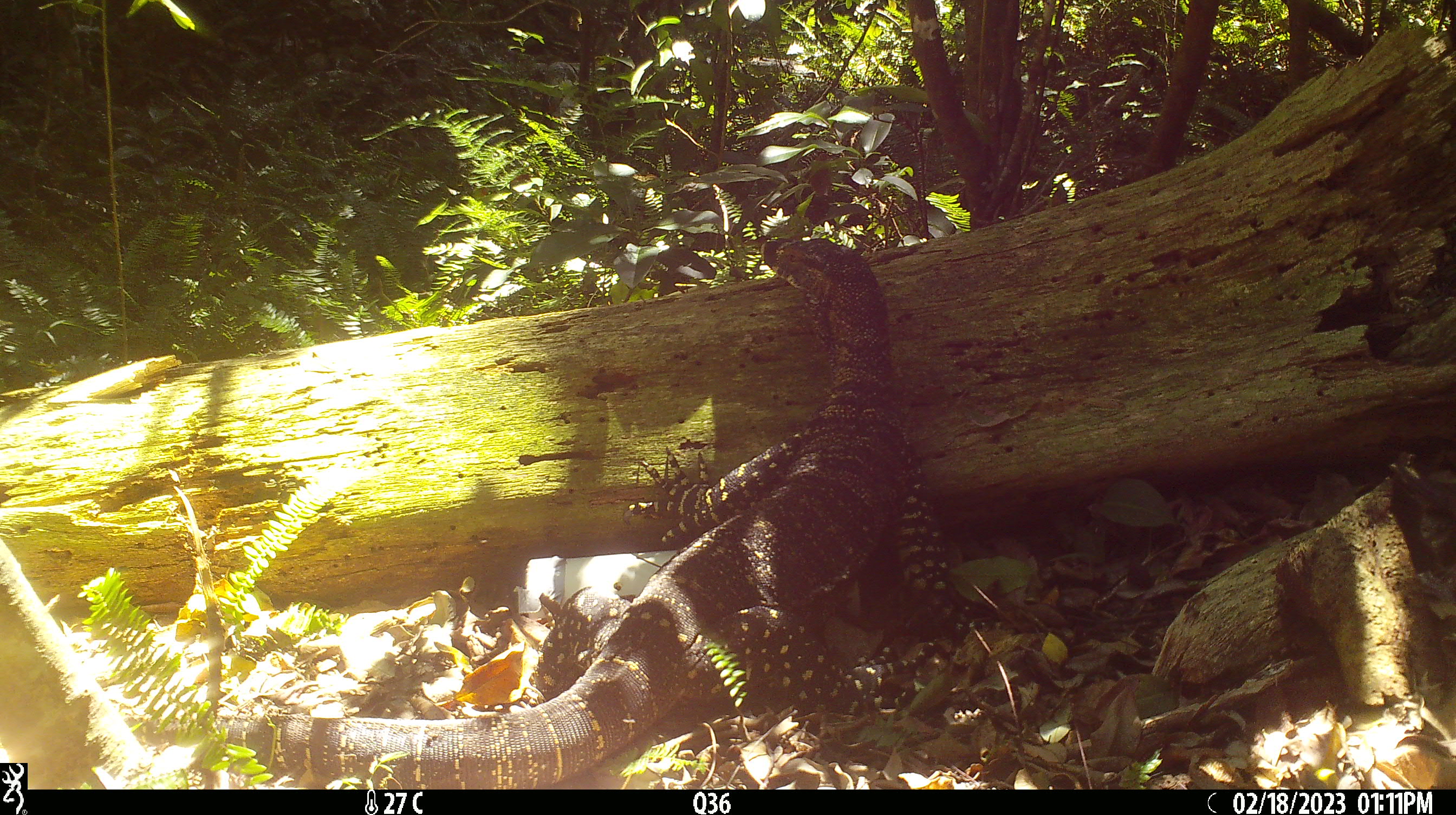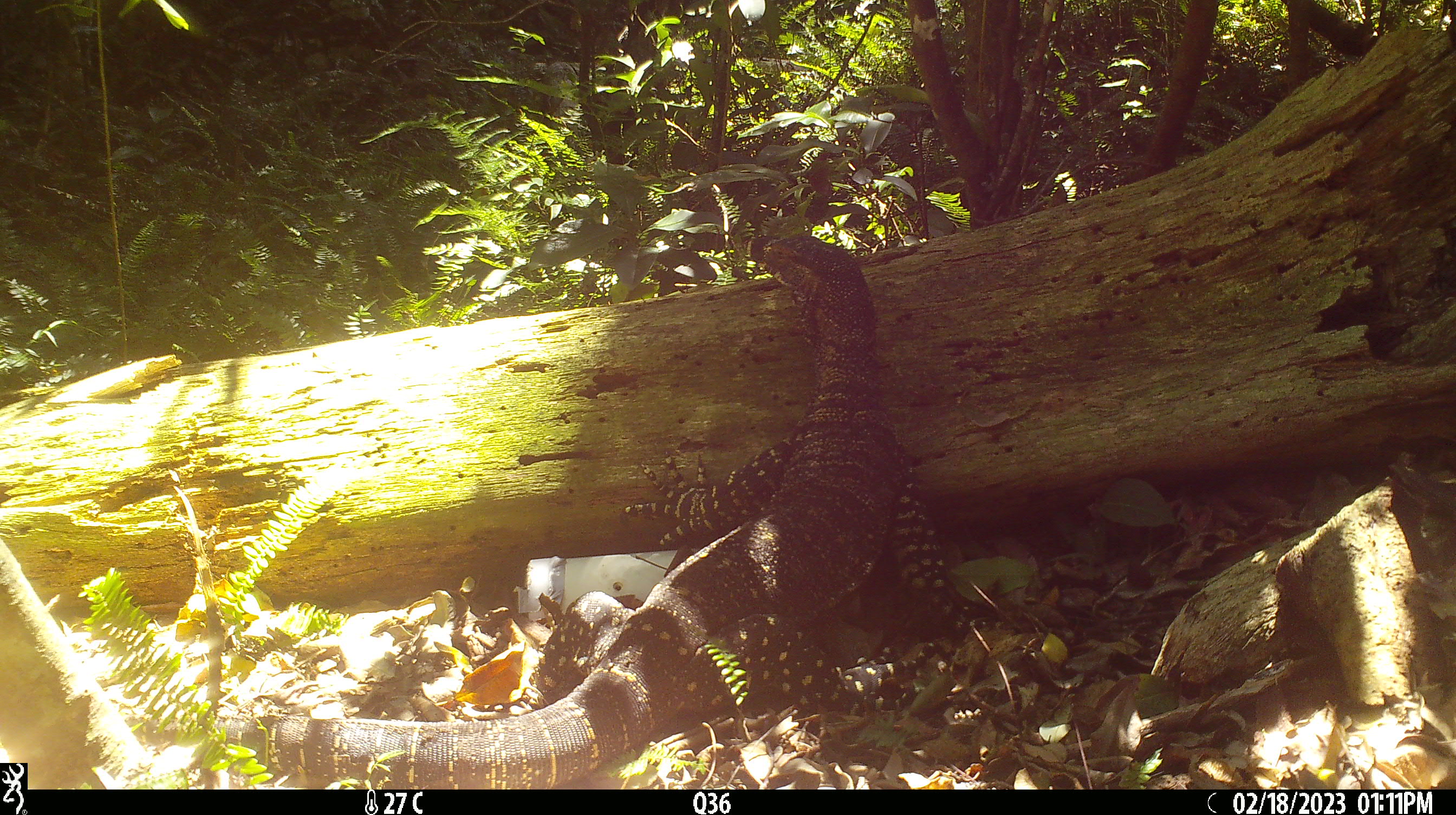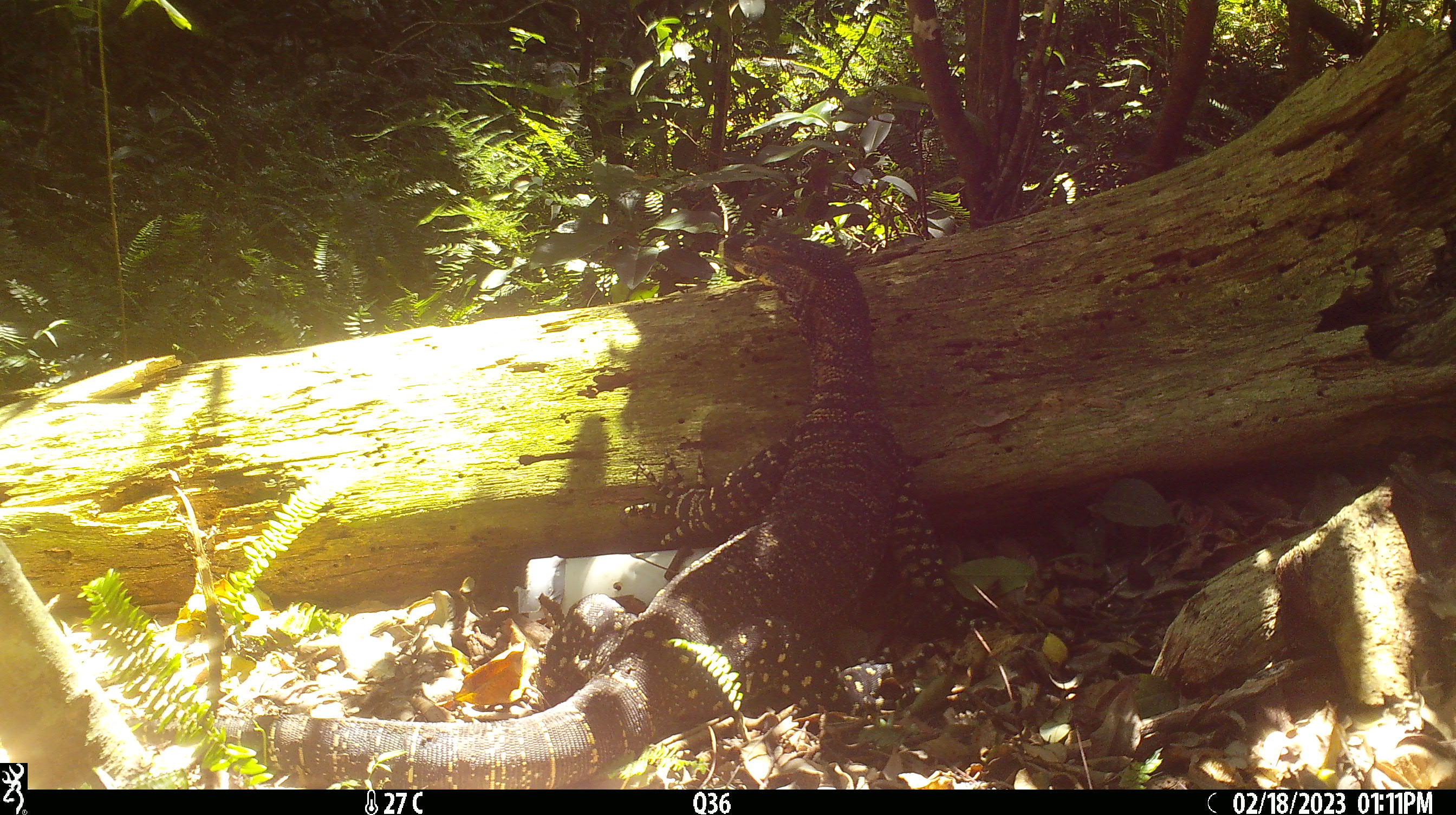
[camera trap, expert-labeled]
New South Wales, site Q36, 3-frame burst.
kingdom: Animalia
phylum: Chordata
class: Reptilia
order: Squamata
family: Varanidae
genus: Varanus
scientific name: Varanus varius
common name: lace monitor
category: goanna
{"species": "goanna (lace monitor) (Varanus varius)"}